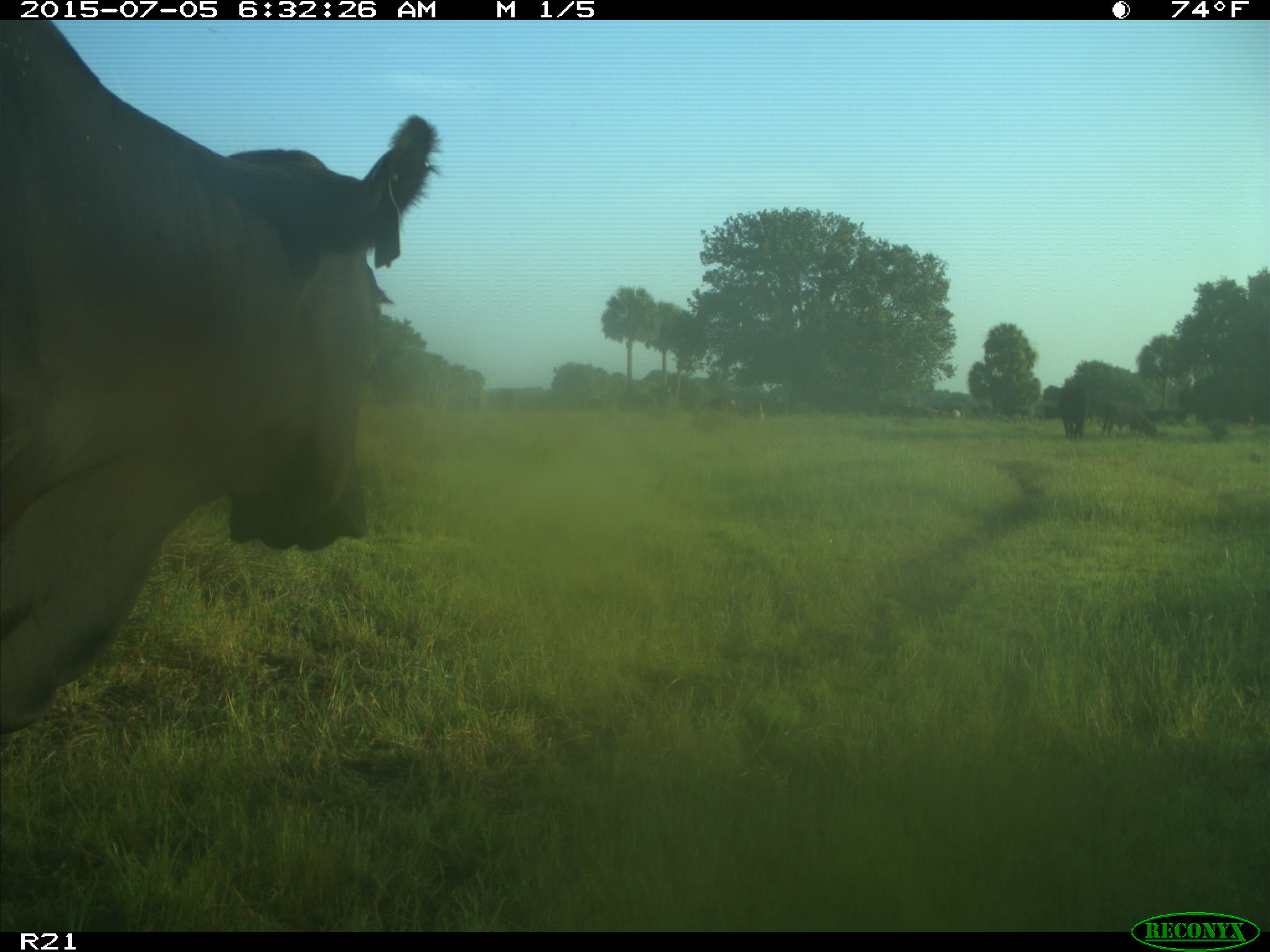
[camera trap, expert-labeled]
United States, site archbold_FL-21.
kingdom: Animalia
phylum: Chordata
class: Mammalia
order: Artiodactyla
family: Bovidae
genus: Bos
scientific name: Bos taurus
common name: domestic cow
Bos taurus (domestic cow).